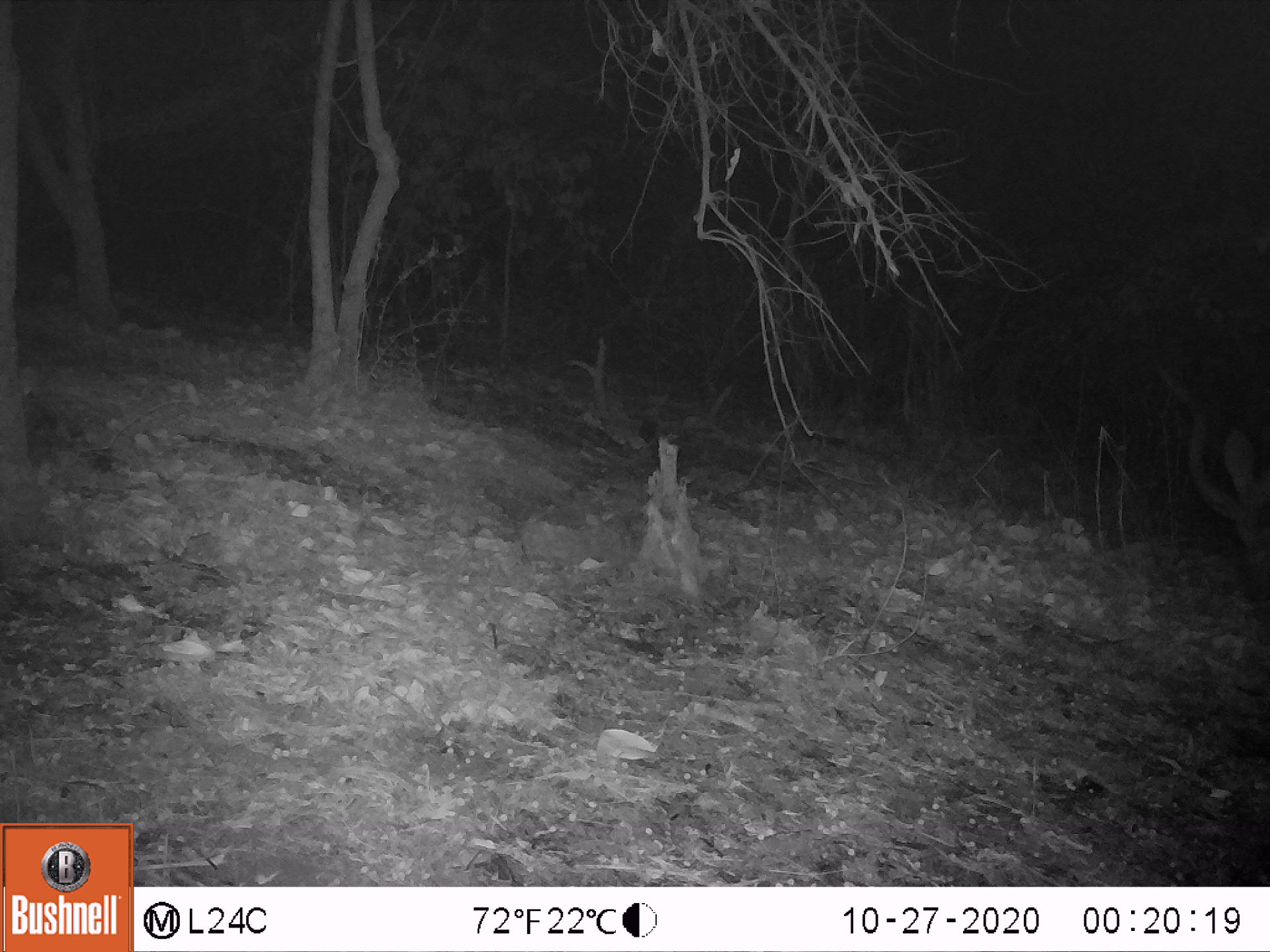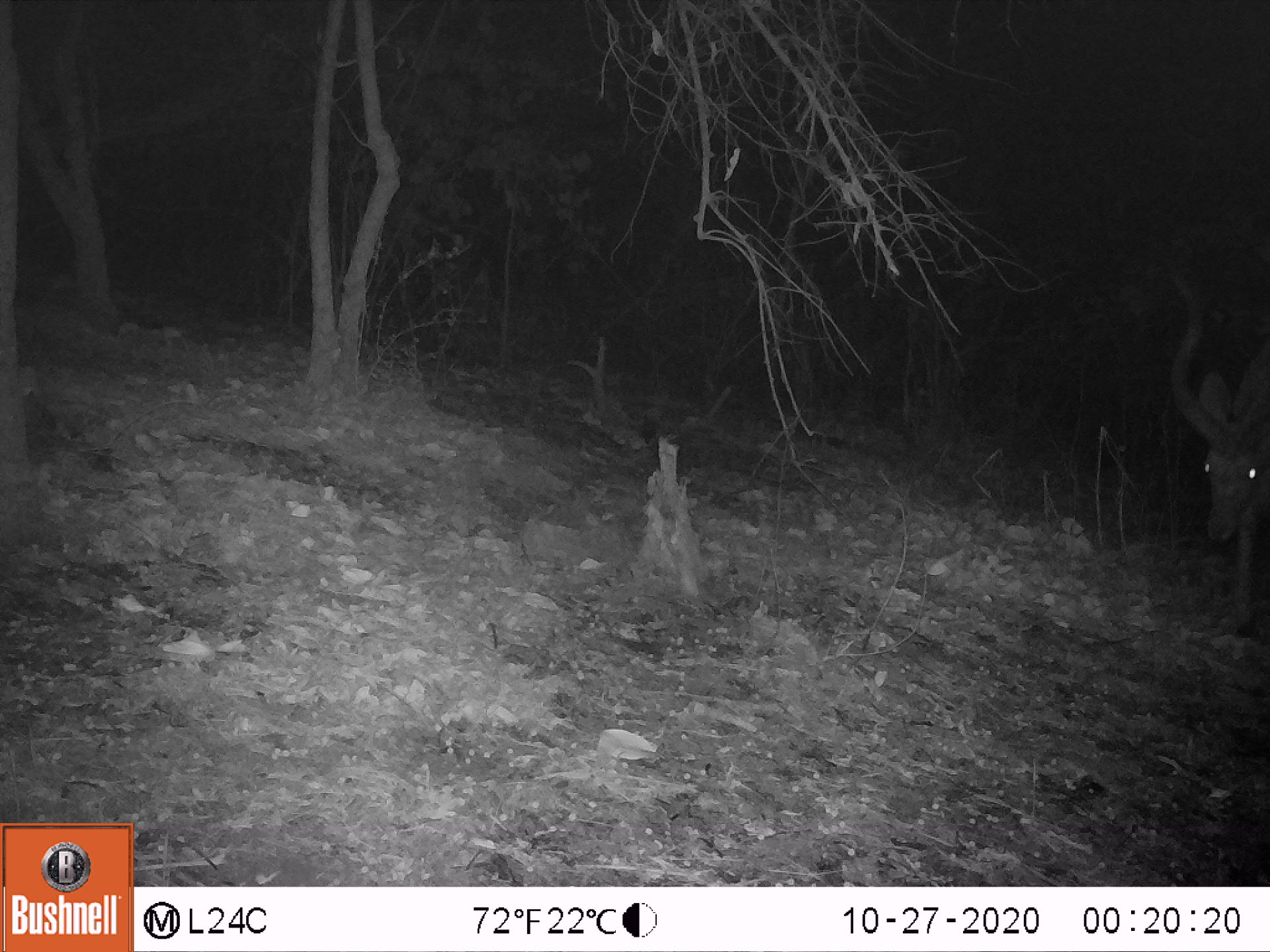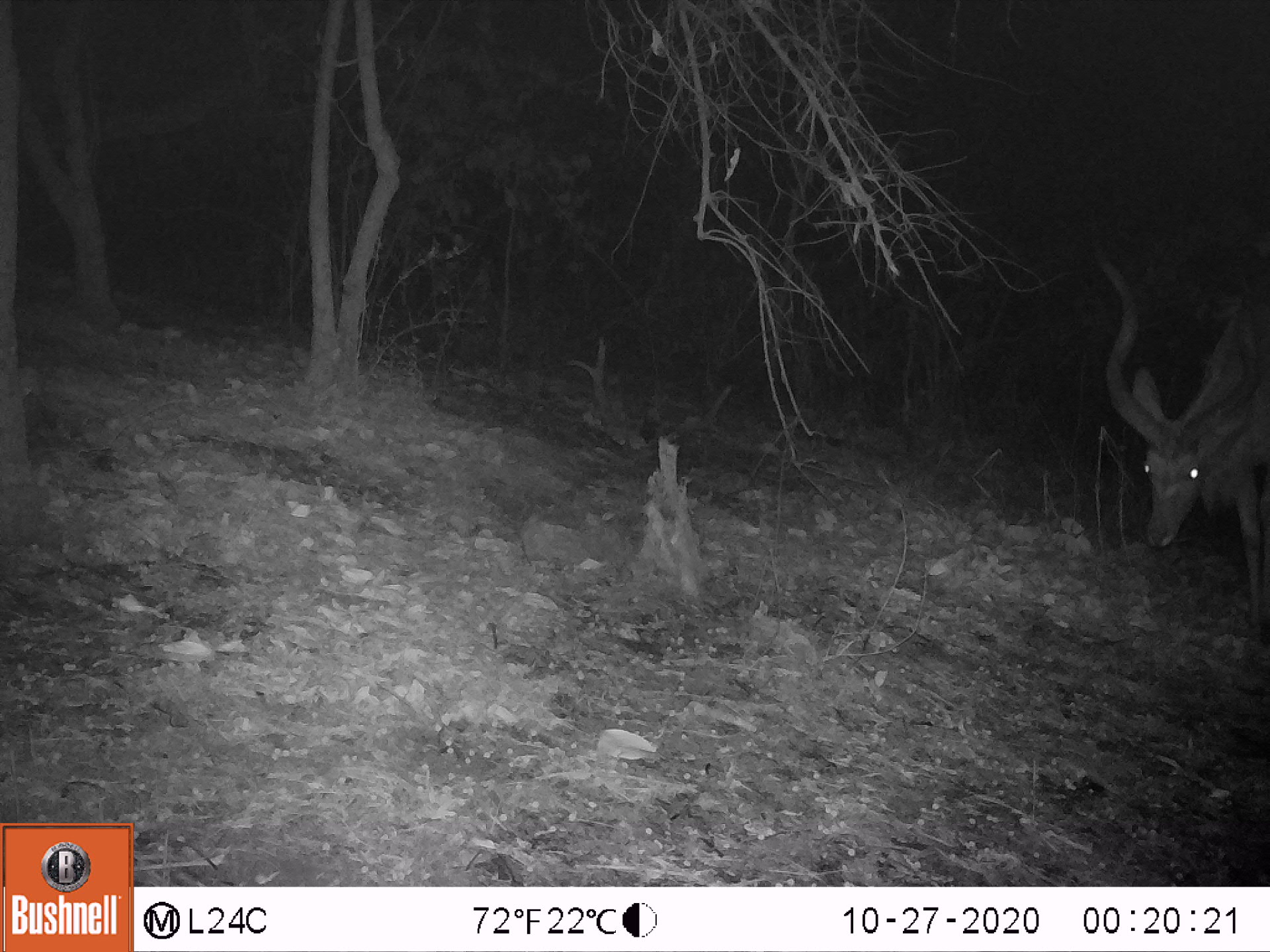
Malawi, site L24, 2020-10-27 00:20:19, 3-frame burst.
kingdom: Animalia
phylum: Chordata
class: Mammalia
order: Artiodactyla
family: Bovidae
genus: Tragelaphus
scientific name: Tragelaphus strepsiceros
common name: greater kudu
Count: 1.